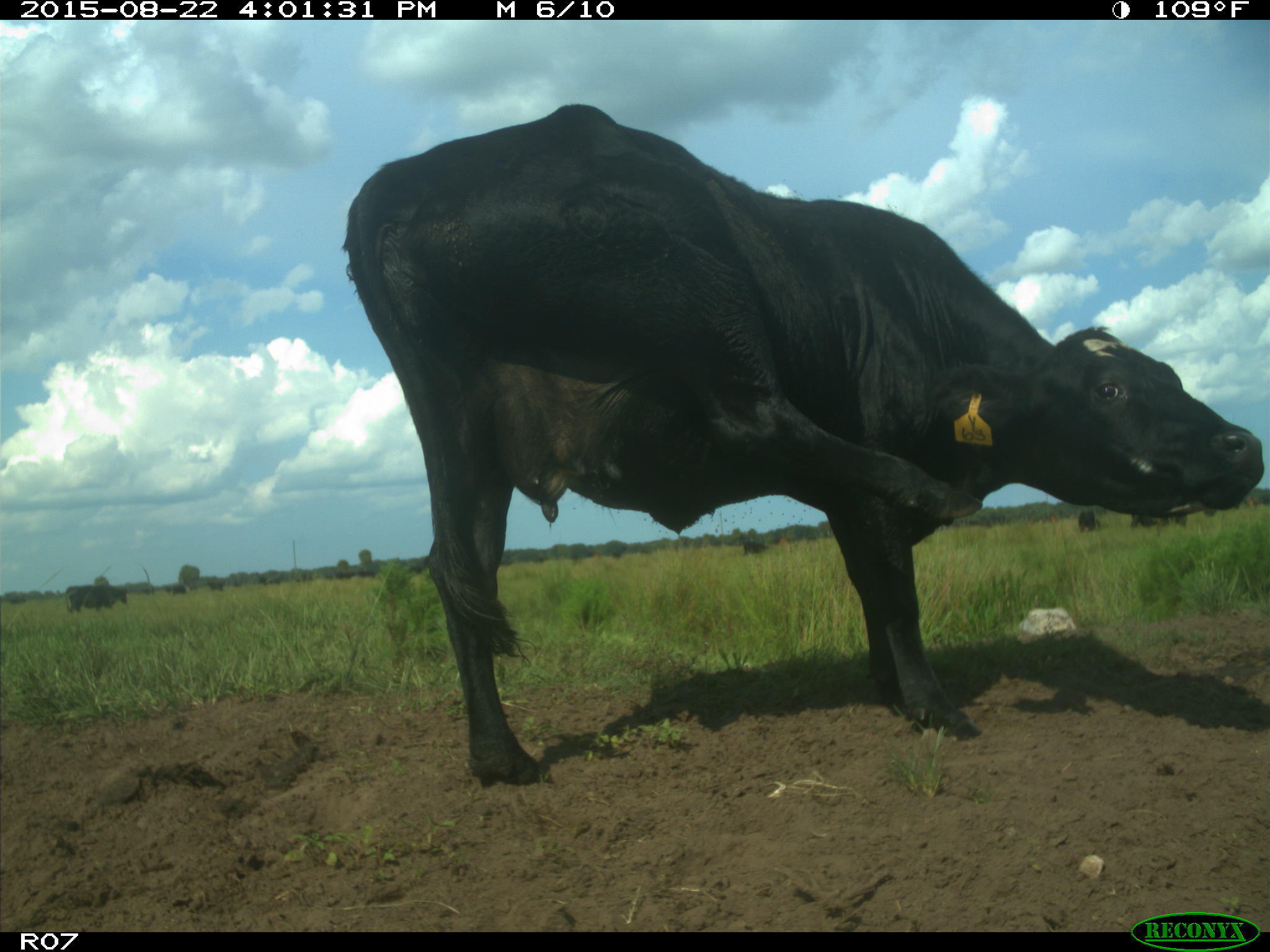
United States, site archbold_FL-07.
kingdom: Animalia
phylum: Chordata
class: Mammalia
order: Artiodactyla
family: Bovidae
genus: Bos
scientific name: Bos taurus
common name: domestic cow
Bos taurus (domestic cow).